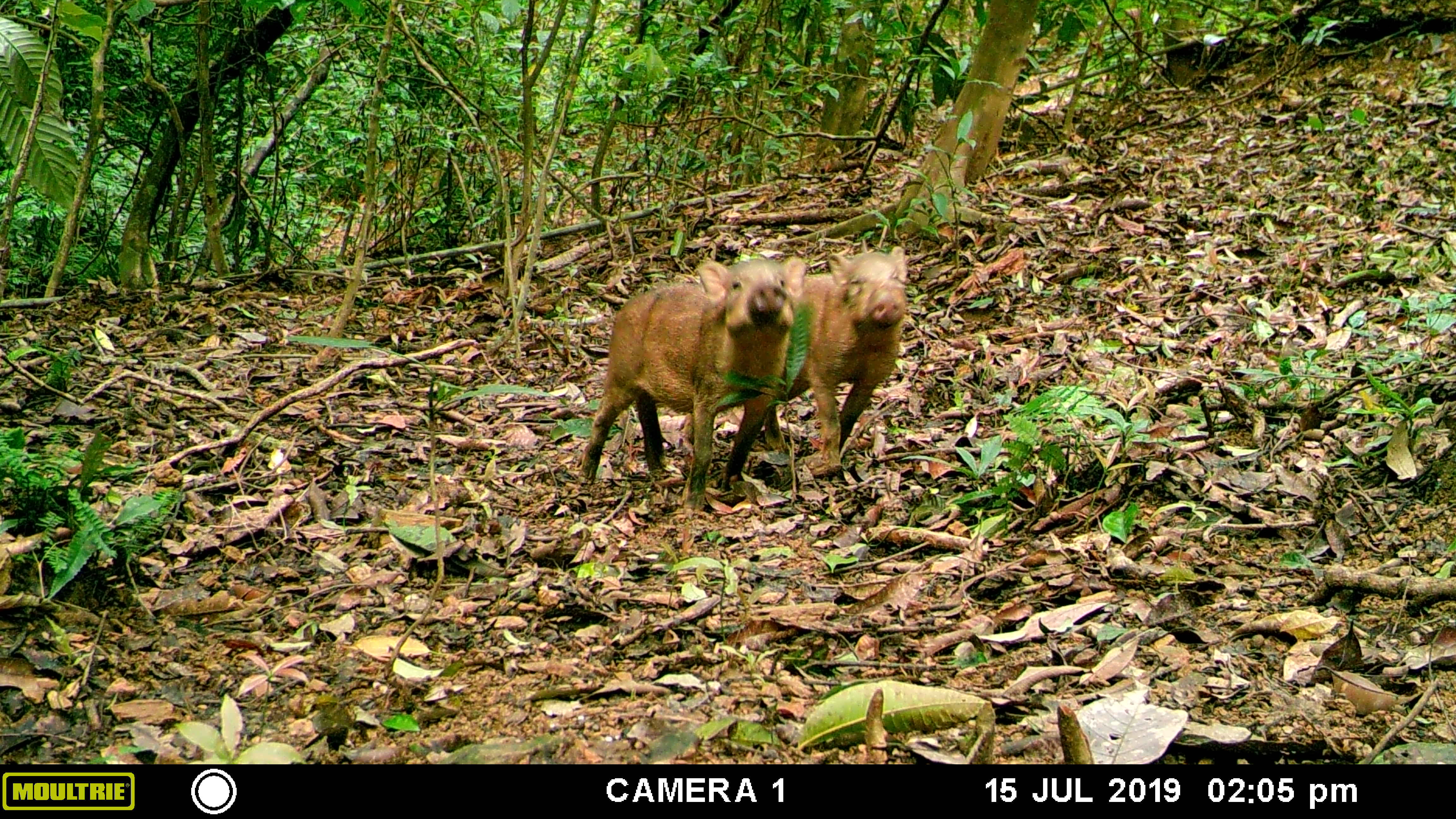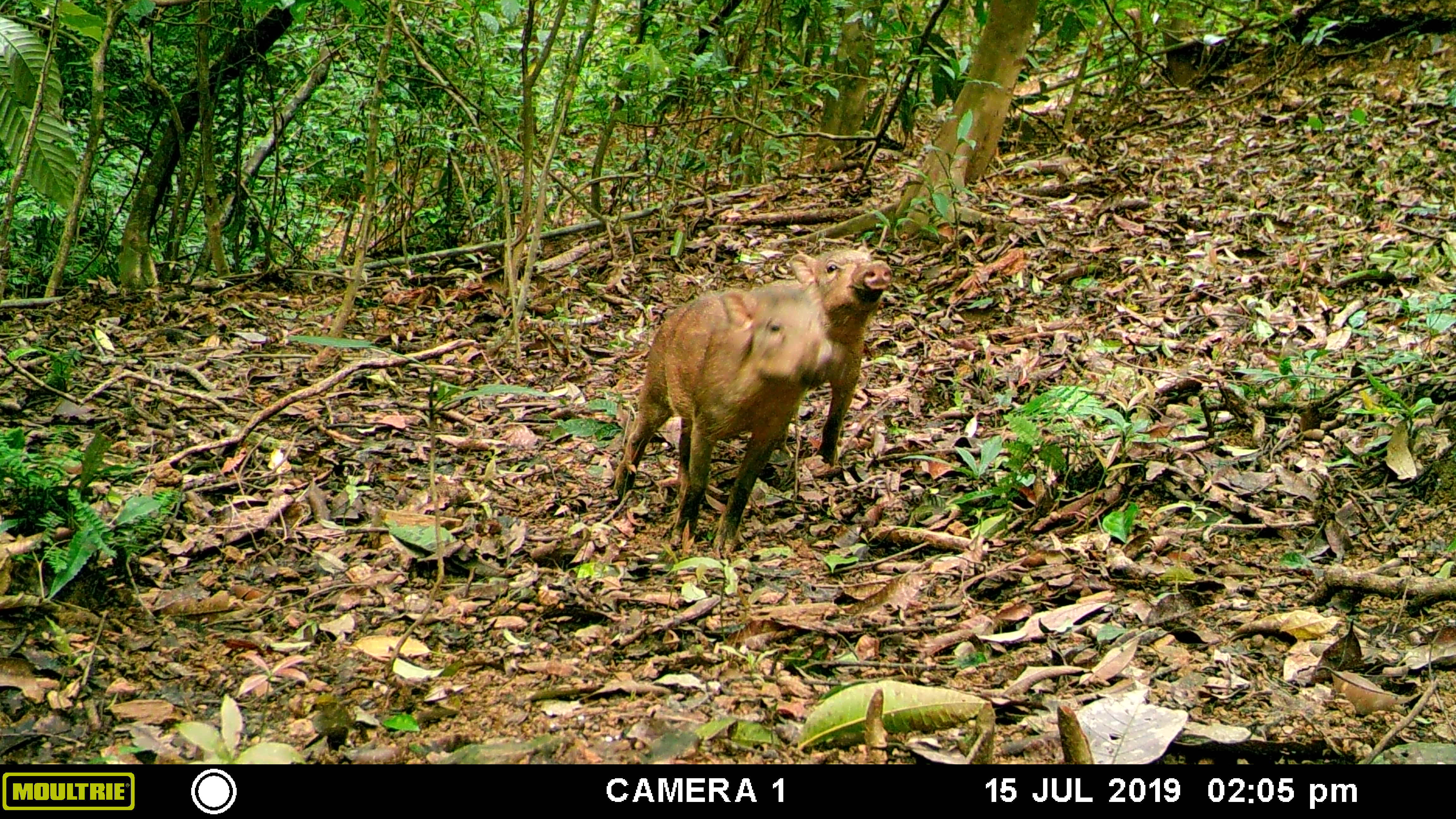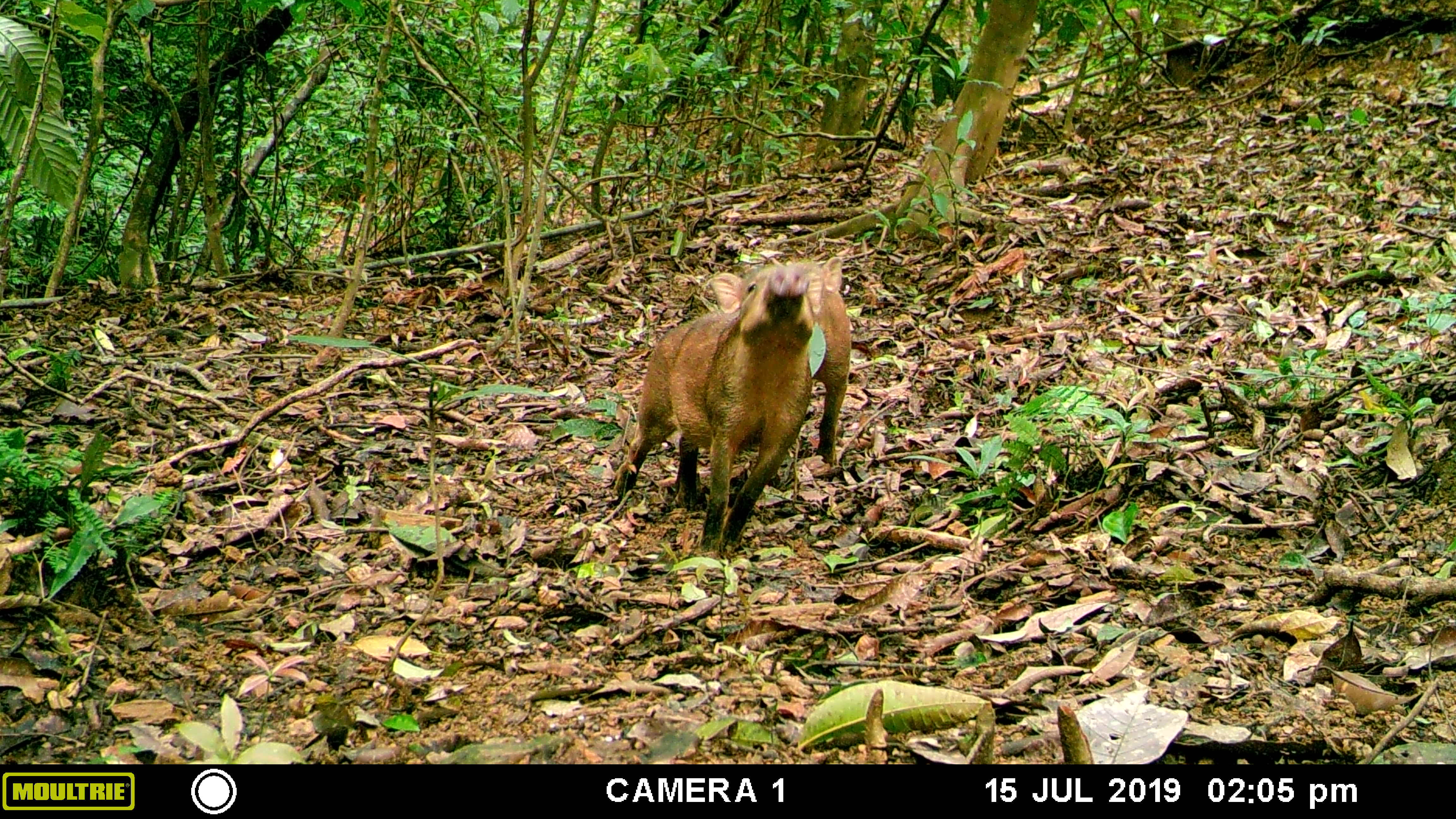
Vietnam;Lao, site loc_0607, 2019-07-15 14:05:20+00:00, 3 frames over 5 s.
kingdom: Animalia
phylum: Chordata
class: Mammalia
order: Artiodactyla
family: Suidae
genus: Sus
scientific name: Sus scrofa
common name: eurasian wild pig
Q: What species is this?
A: Eurasian wild pig (Sus scrofa).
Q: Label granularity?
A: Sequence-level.